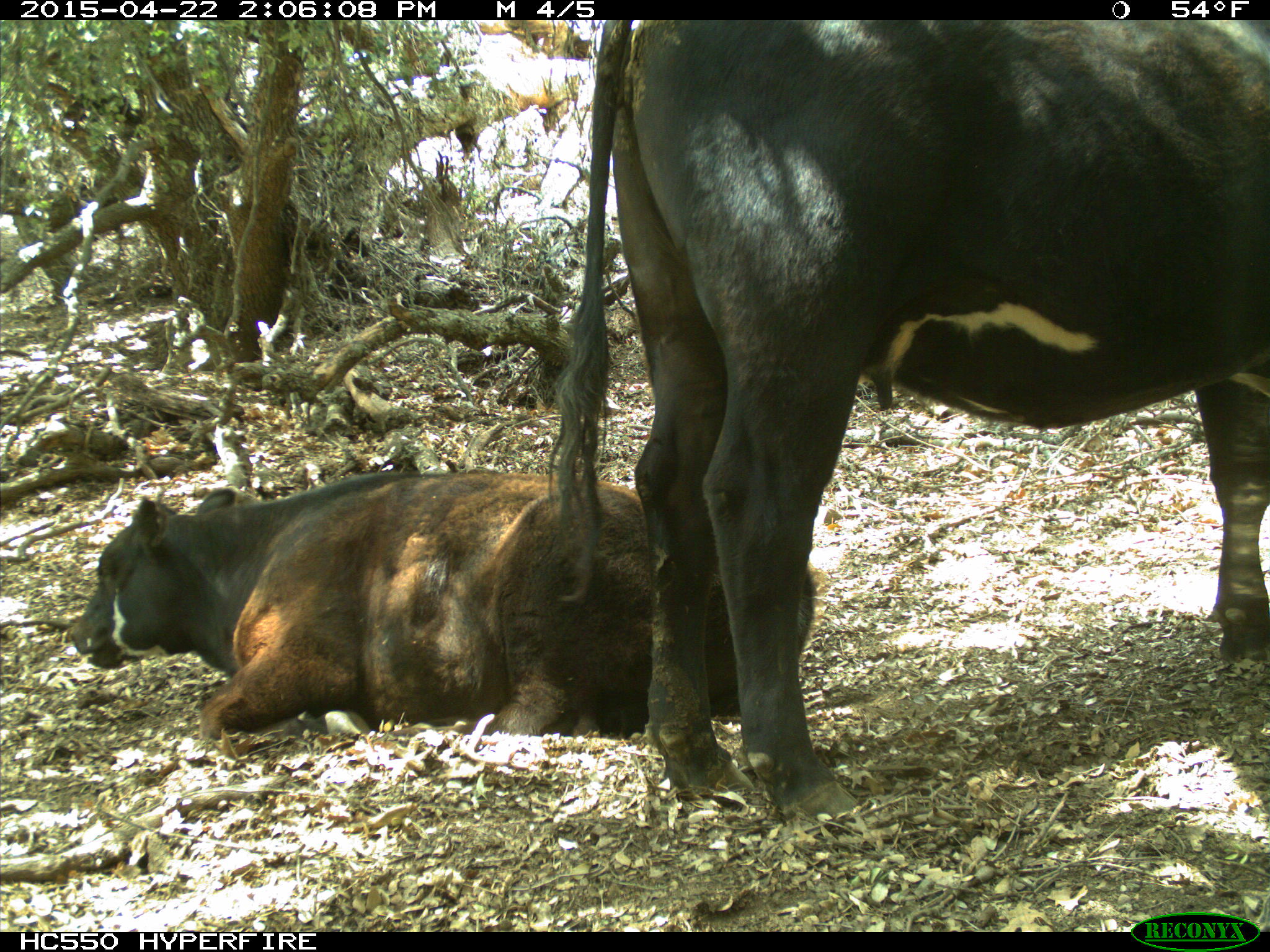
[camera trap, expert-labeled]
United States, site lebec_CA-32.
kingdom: Animalia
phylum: Chordata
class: Mammalia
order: Artiodactyla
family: Bovidae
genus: Bos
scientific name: Bos taurus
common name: domestic cow